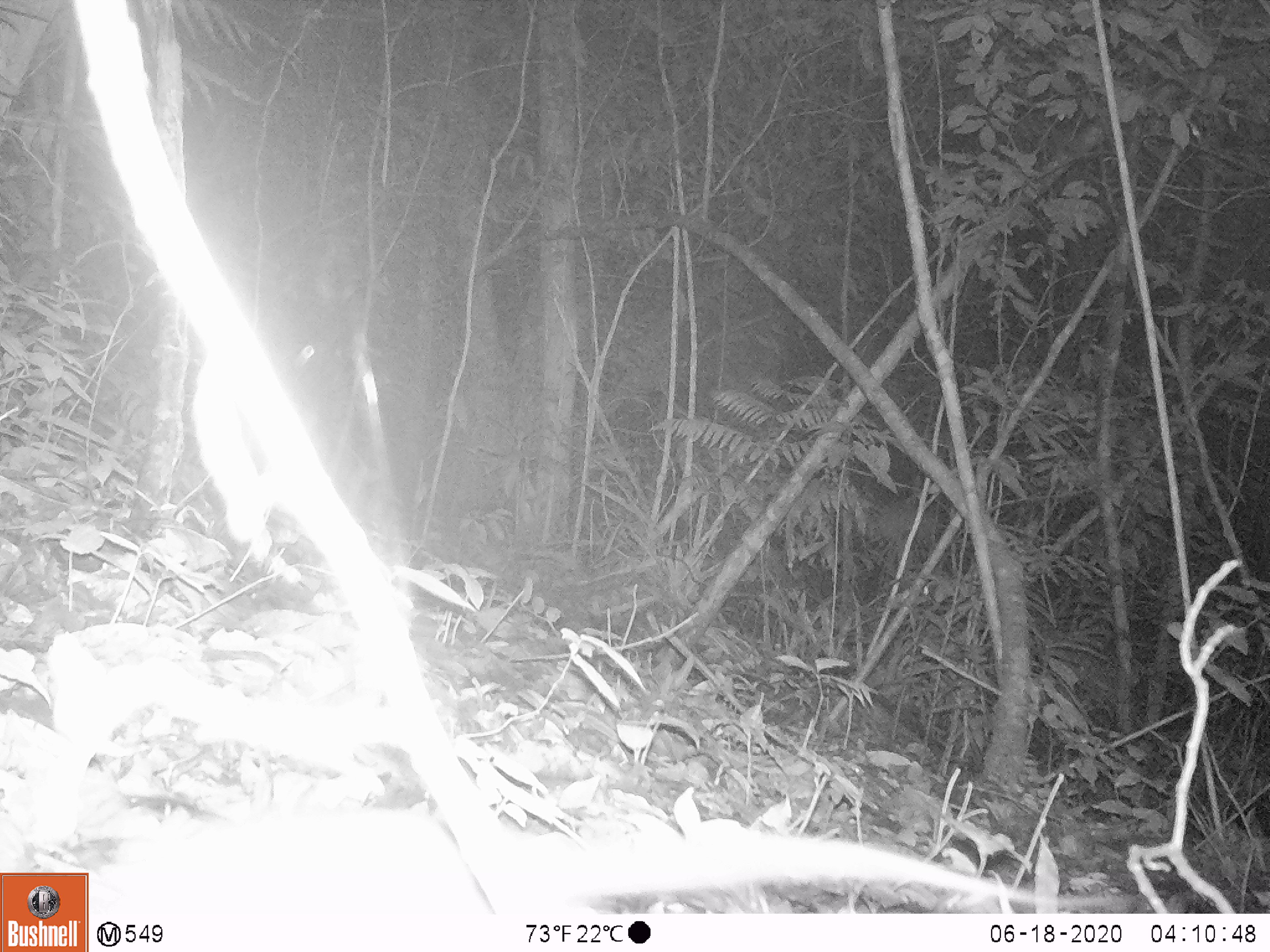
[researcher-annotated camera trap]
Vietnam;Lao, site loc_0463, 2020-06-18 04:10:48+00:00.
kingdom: Animalia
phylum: Chordata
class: Mammalia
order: Rodentia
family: Muridae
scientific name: Muridae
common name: old-world mice and rats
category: unidentified murid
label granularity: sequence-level